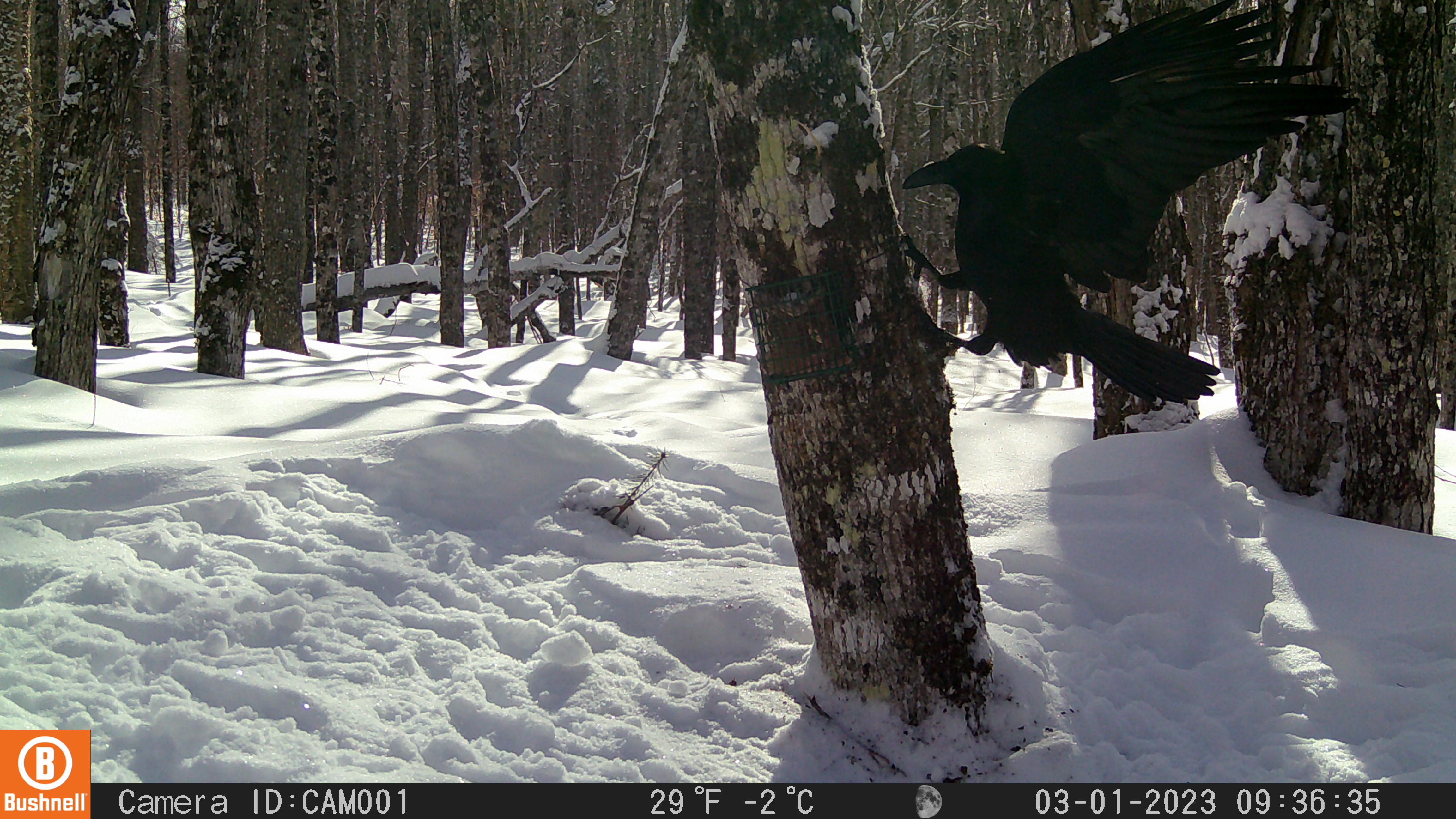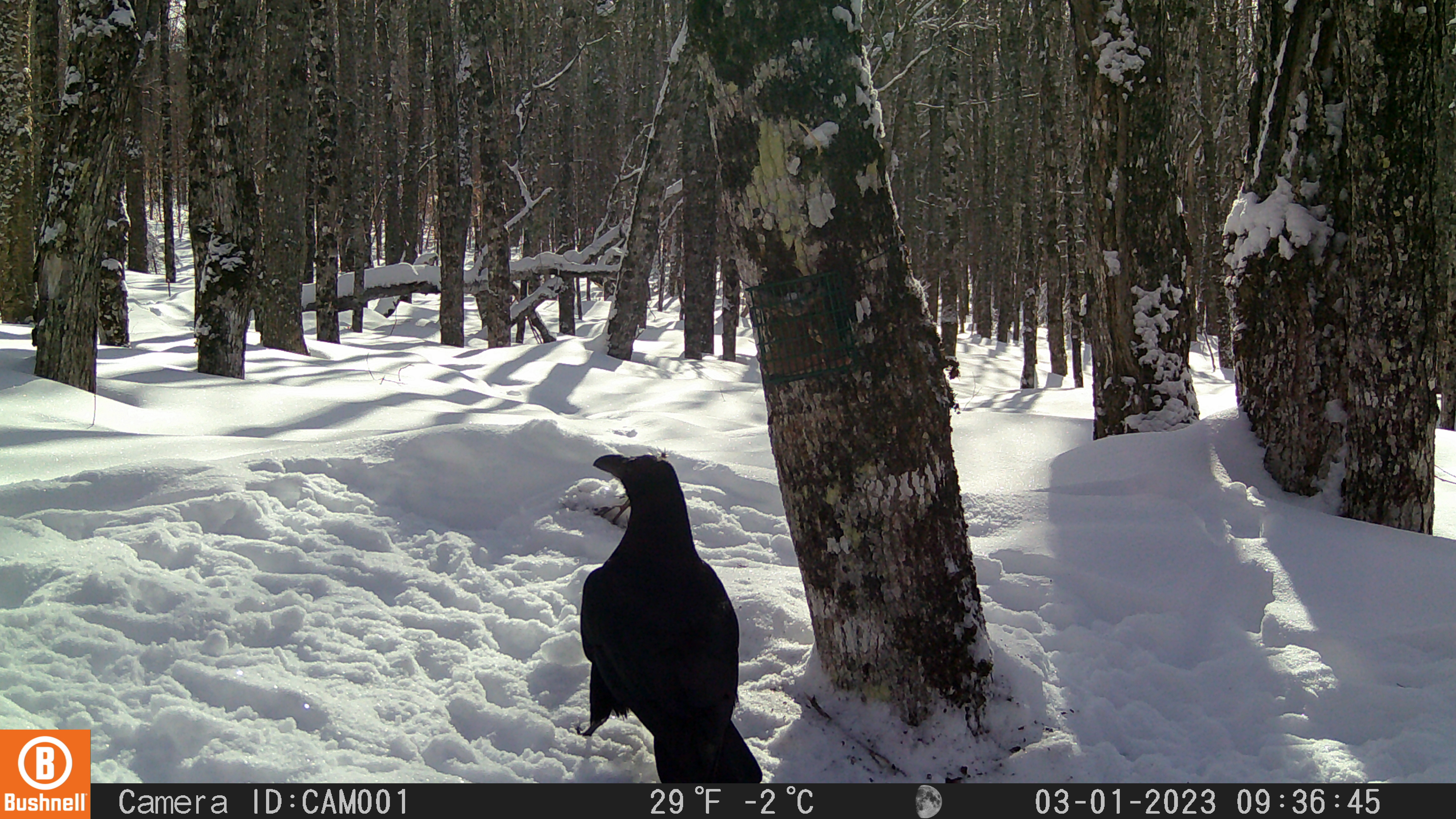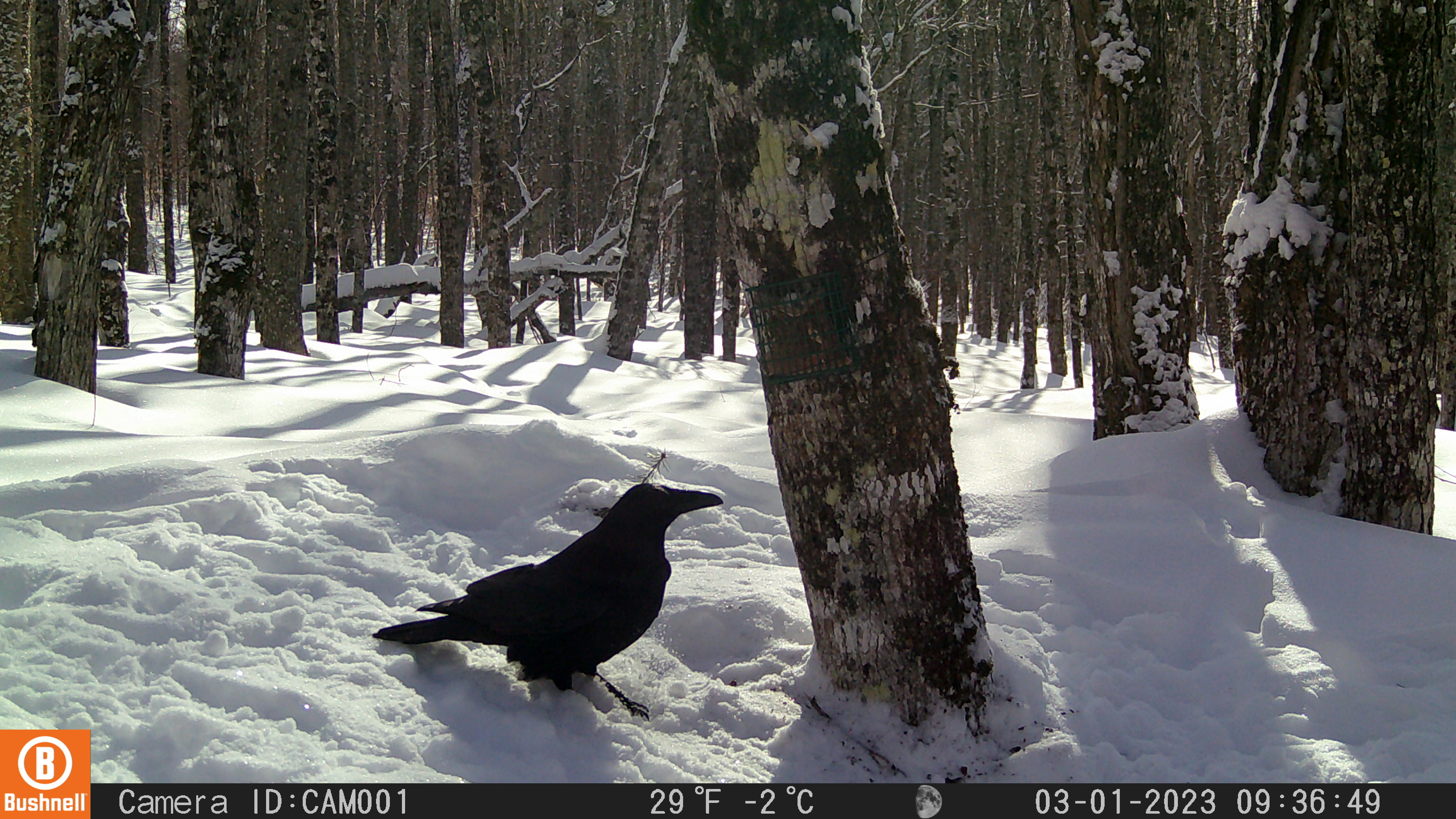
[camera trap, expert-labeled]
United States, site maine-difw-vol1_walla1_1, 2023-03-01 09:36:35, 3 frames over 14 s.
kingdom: Animalia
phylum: Chordata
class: Aves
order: Passeriformes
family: Corvidae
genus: Corvus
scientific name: Corvus corax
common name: common raven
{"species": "common raven (Corvus corax)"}